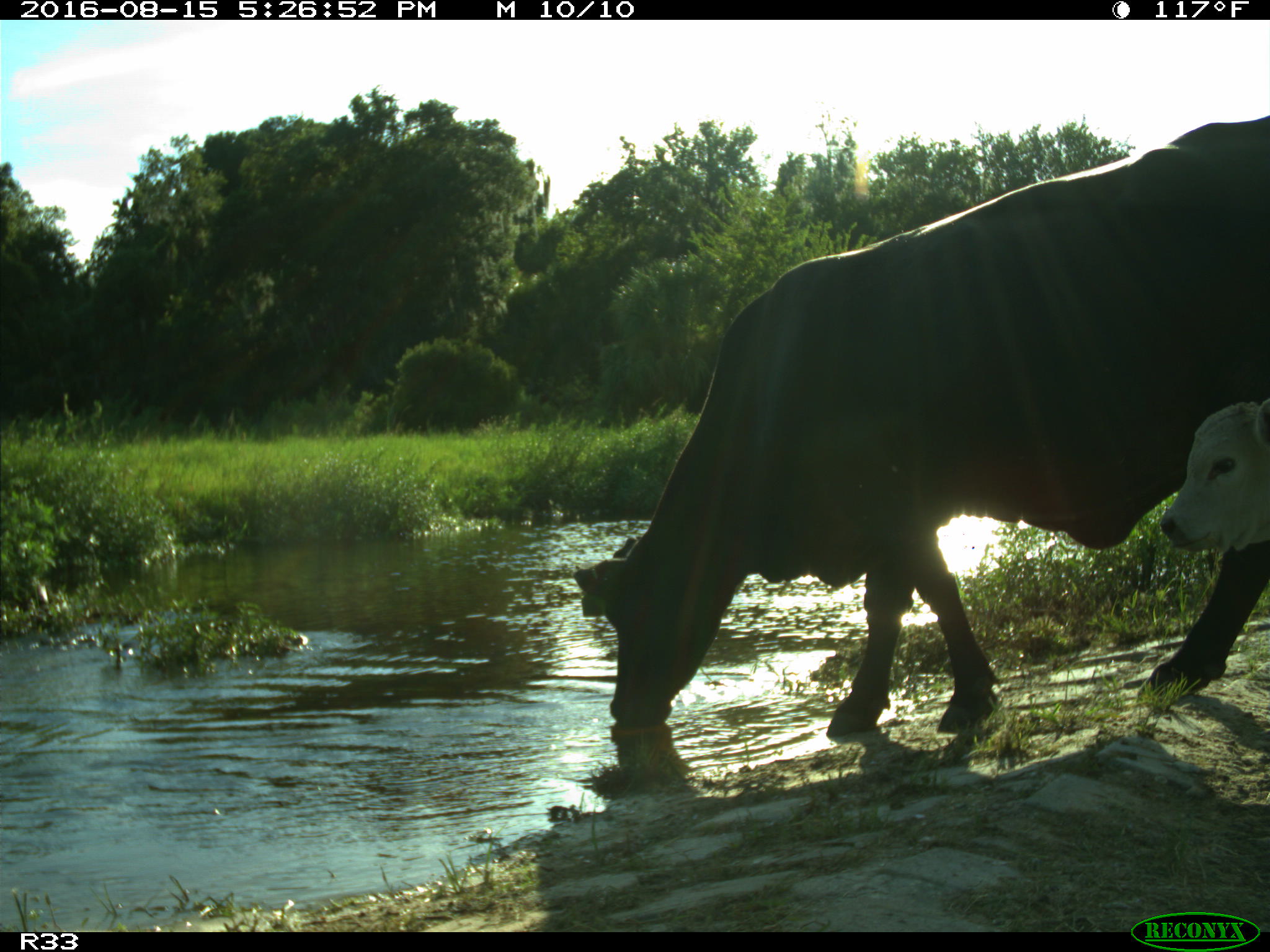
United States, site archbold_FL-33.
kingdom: Animalia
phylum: Chordata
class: Mammalia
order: Artiodactyla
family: Bovidae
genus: Bos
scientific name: Bos taurus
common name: domestic cow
Bos taurus (domestic cow).